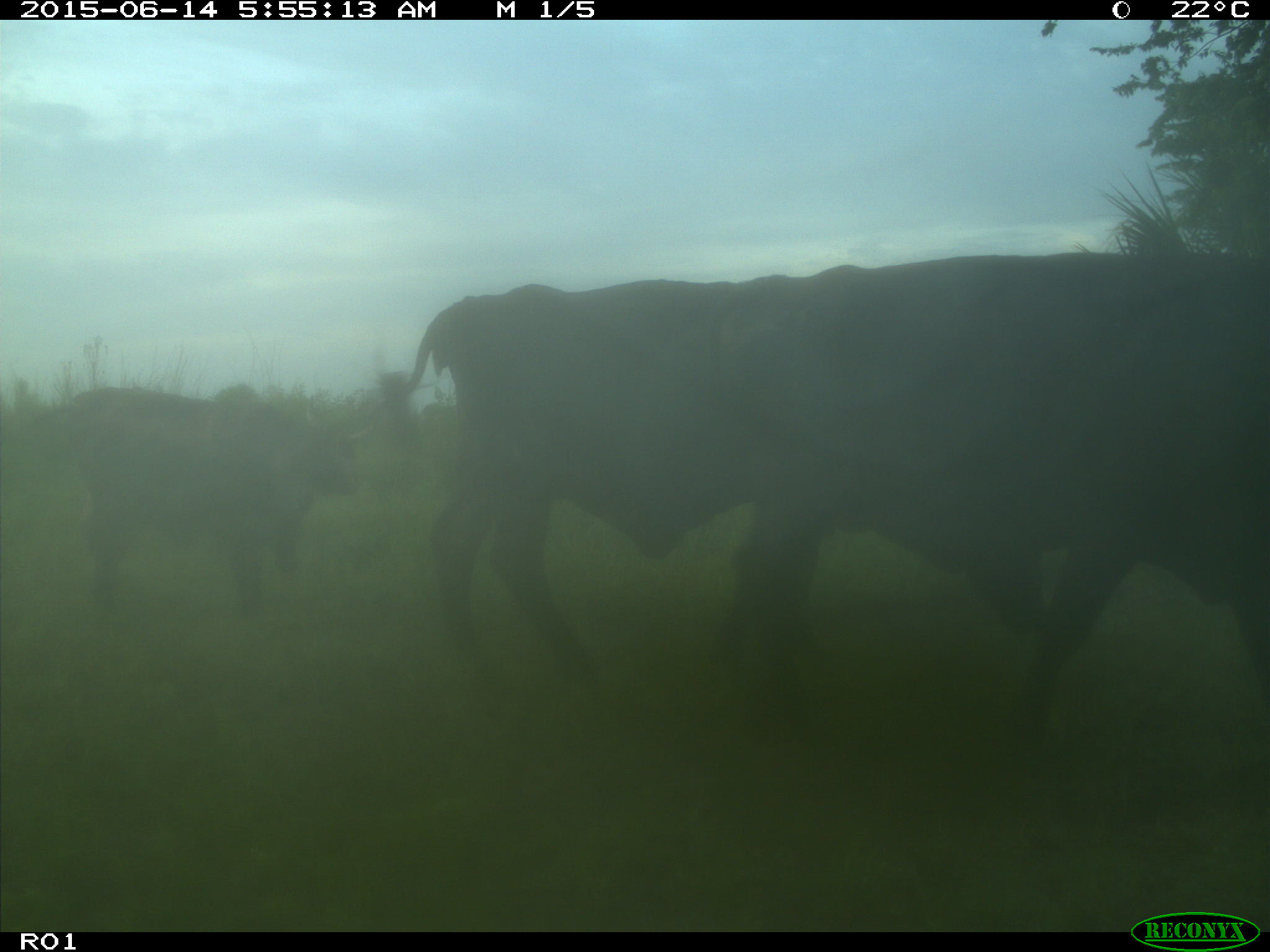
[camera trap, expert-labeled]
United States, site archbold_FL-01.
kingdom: Animalia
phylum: Chordata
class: Mammalia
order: Artiodactyla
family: Bovidae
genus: Bos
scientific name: Bos taurus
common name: domestic cow